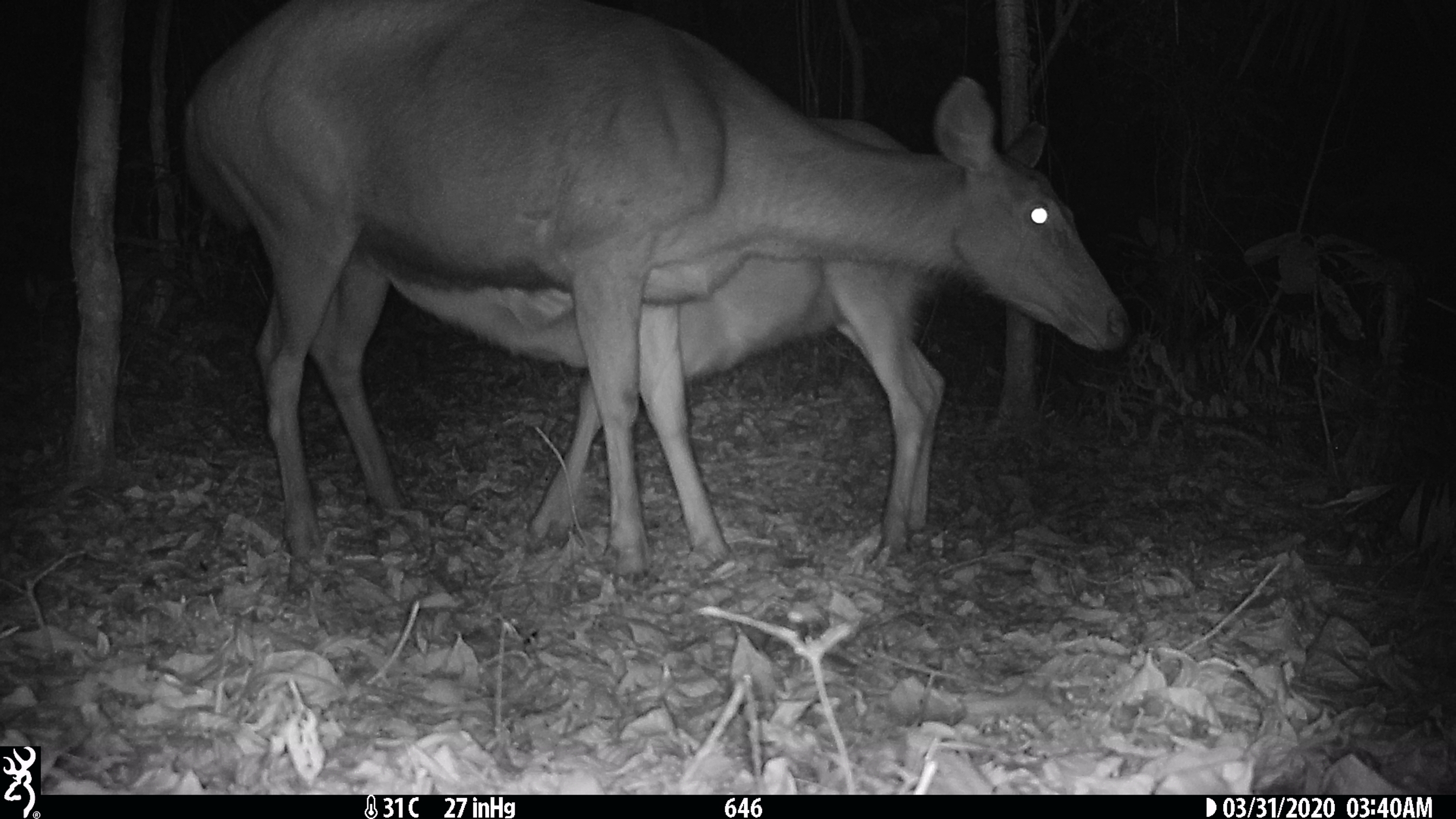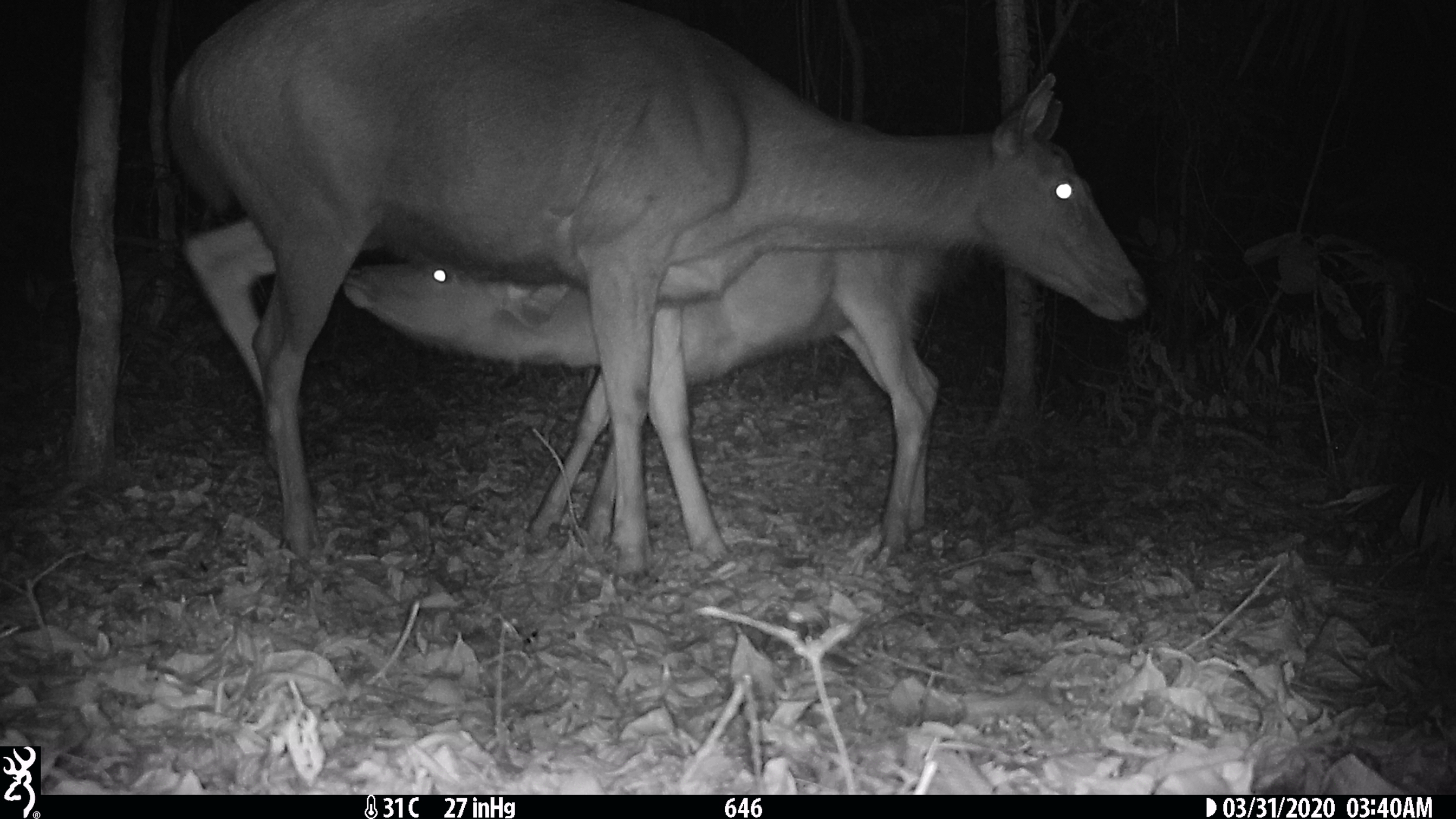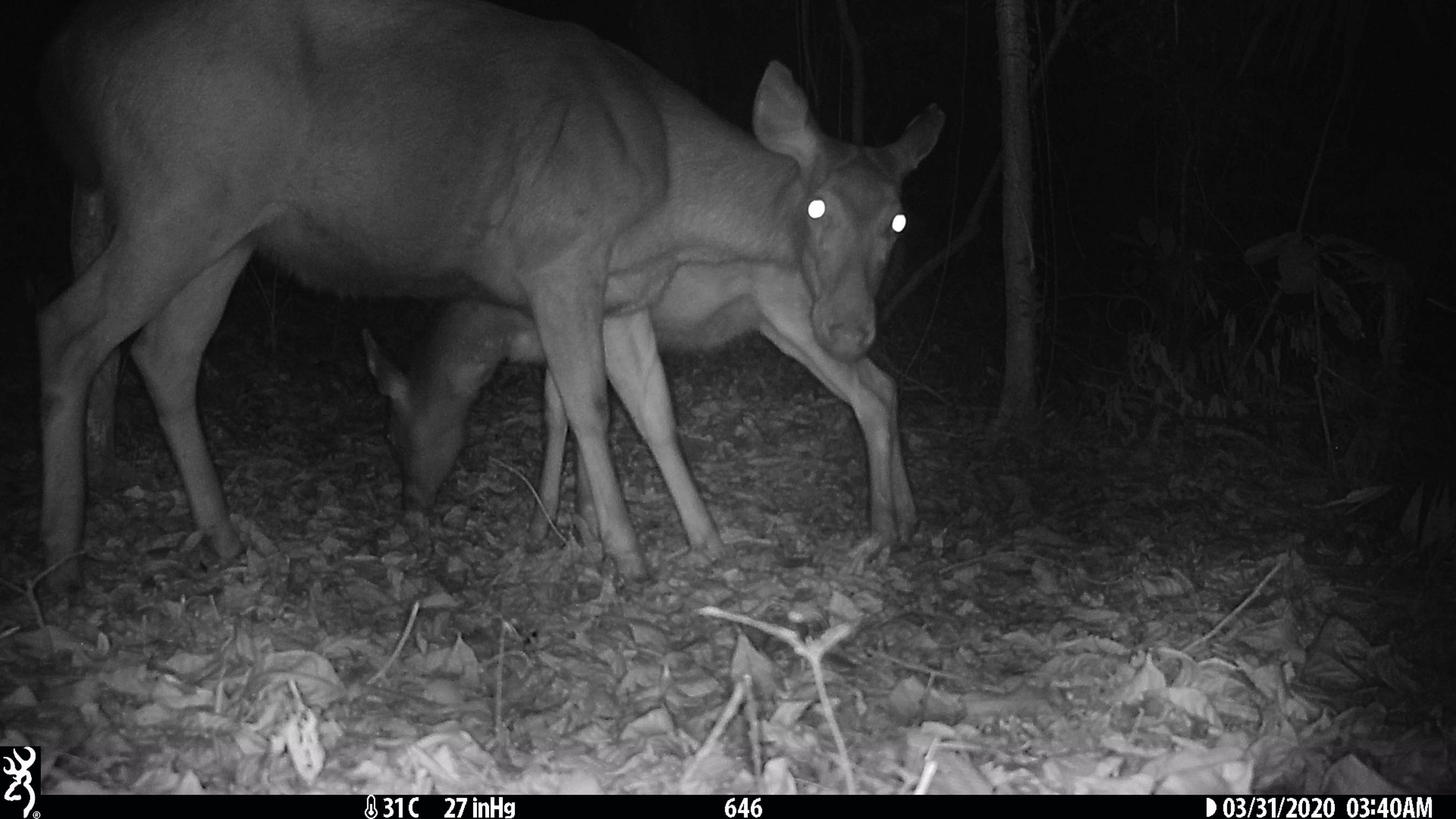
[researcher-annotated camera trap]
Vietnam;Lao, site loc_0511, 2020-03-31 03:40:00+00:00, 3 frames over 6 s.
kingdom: Animalia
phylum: Chordata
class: Mammalia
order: Artiodactyla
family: Cervidae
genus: Rusa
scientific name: Rusa unicolor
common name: sambar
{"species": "sambar (Rusa unicolor)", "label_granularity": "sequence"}